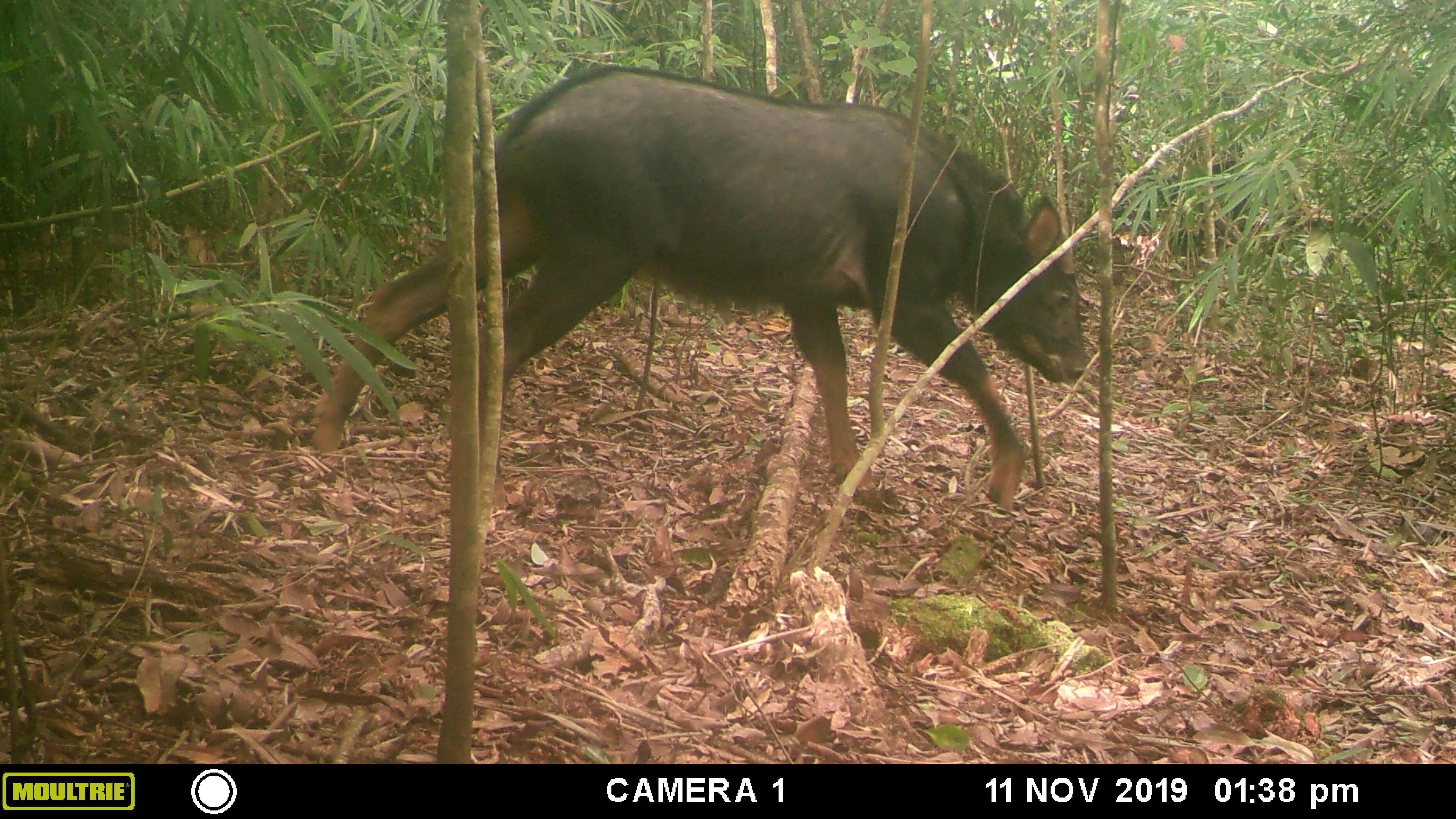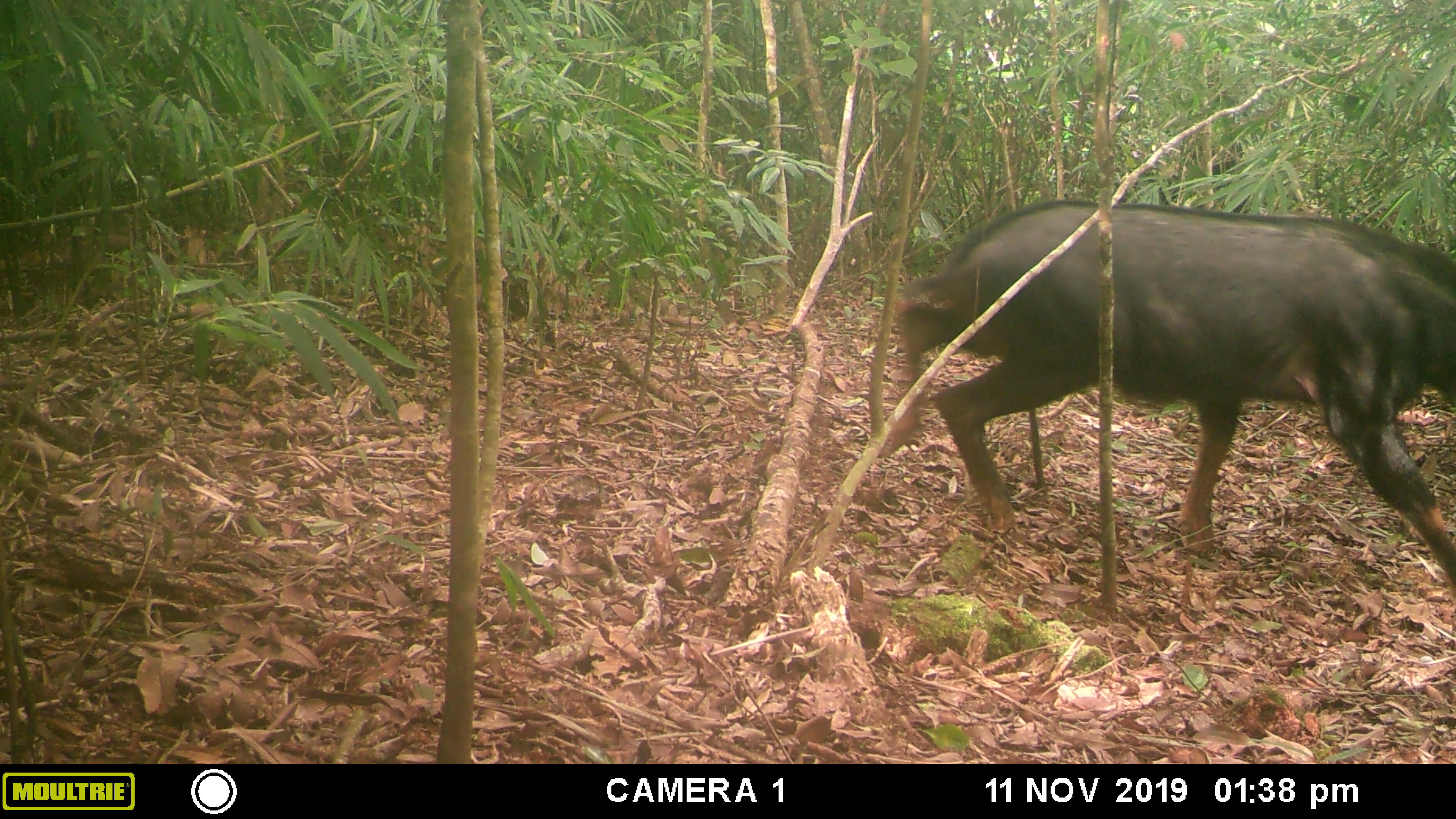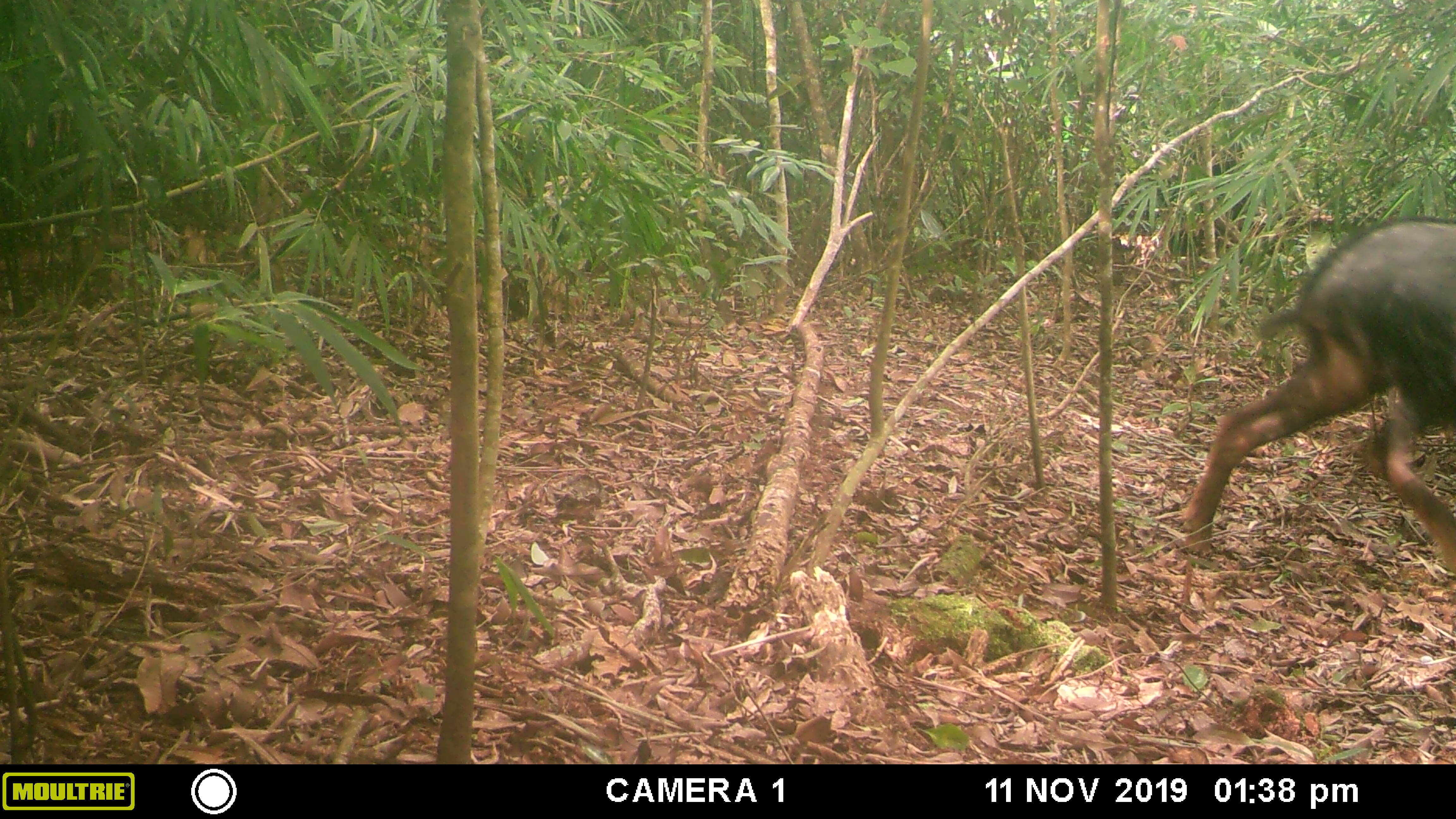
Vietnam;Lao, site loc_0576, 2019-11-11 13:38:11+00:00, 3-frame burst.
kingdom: Animalia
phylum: Chordata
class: Mammalia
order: Artiodactyla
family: Bovidae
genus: Capricornis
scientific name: Capricornis sumatraensis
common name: chinese serow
Chinese serow (Capricornis sumatraensis). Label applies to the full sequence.